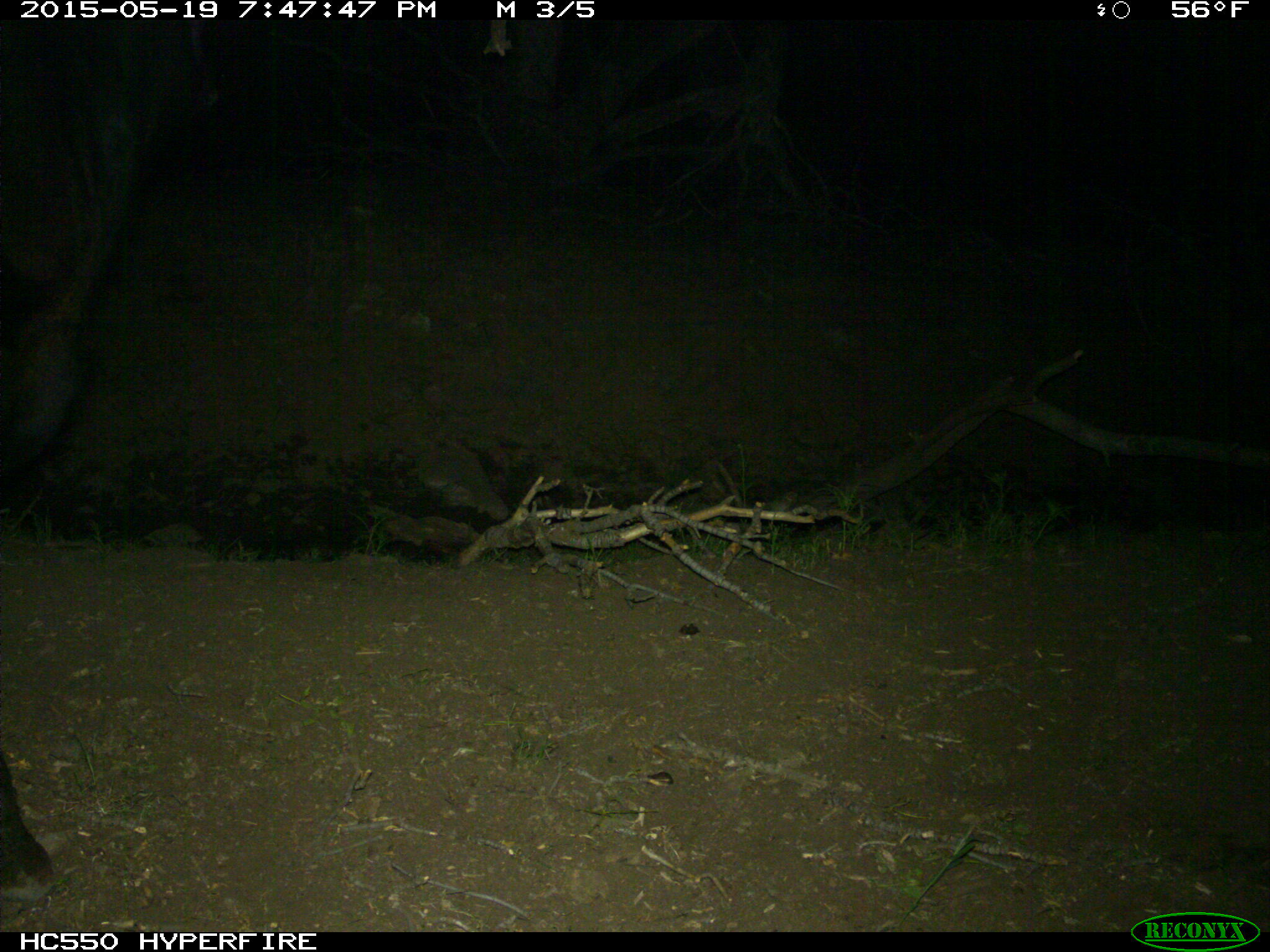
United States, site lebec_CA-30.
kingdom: Animalia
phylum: Chordata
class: Mammalia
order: Artiodactyla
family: Bovidae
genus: Bos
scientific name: Bos taurus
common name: domestic cow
Bos taurus (domestic cow).